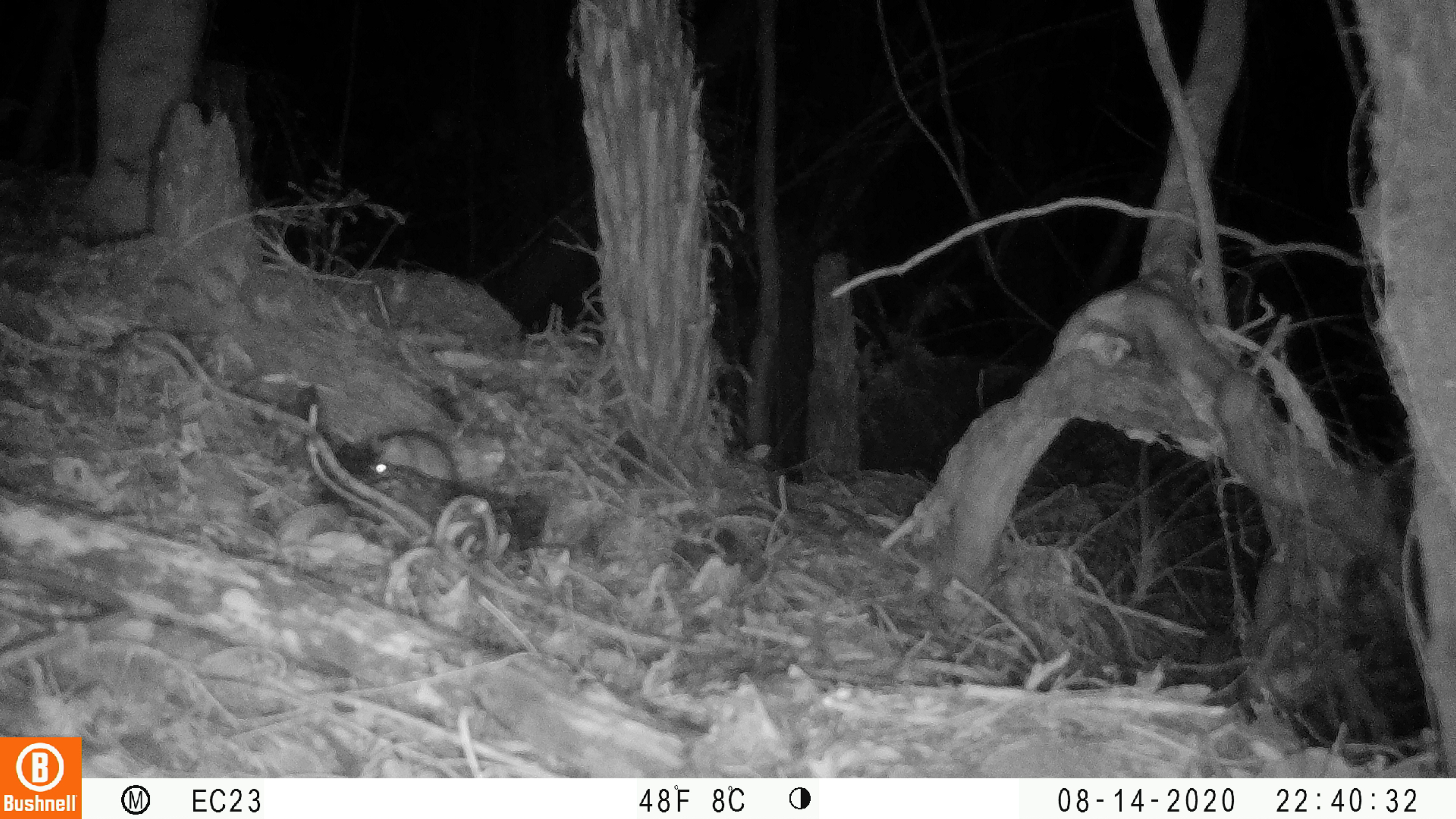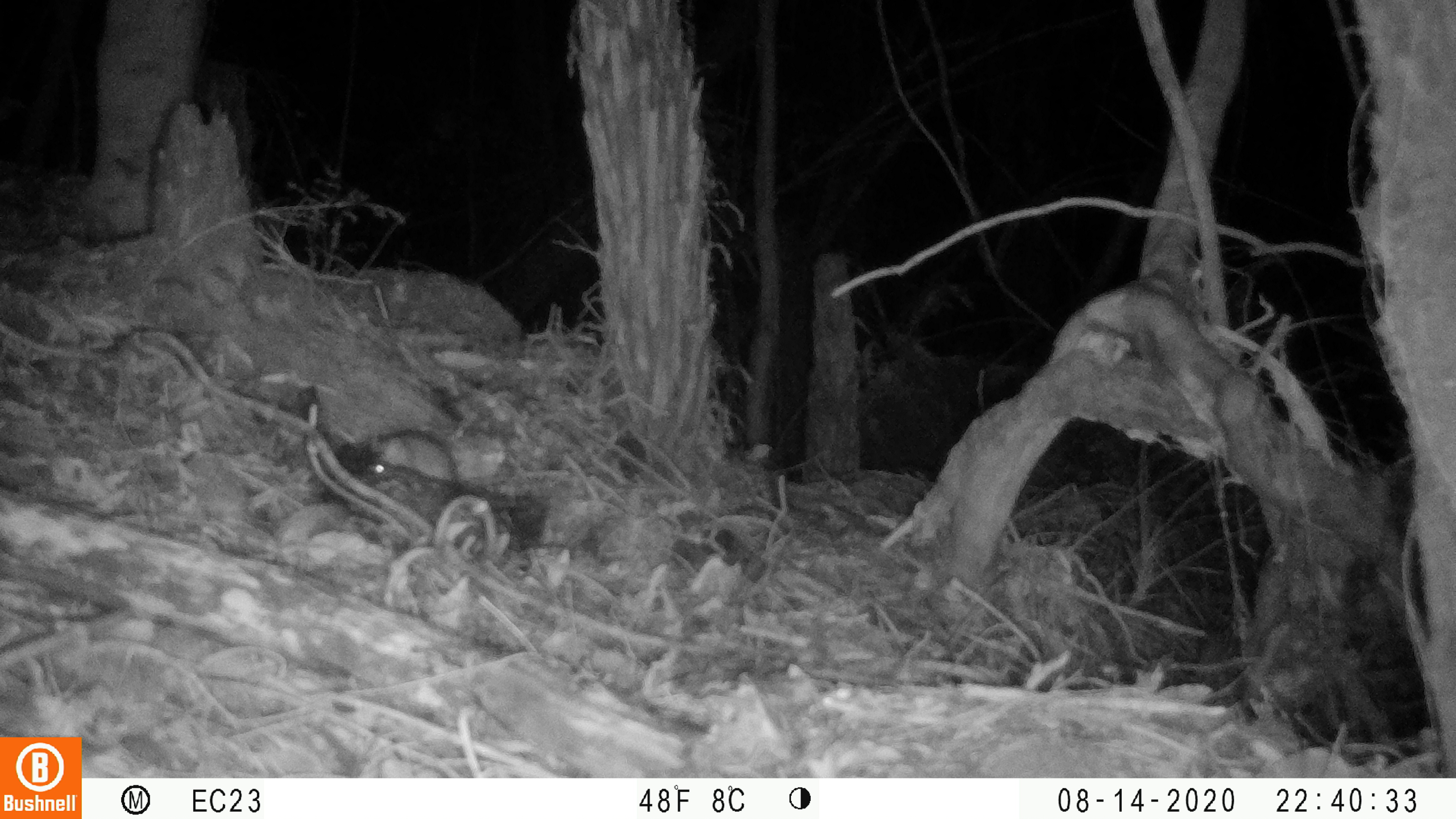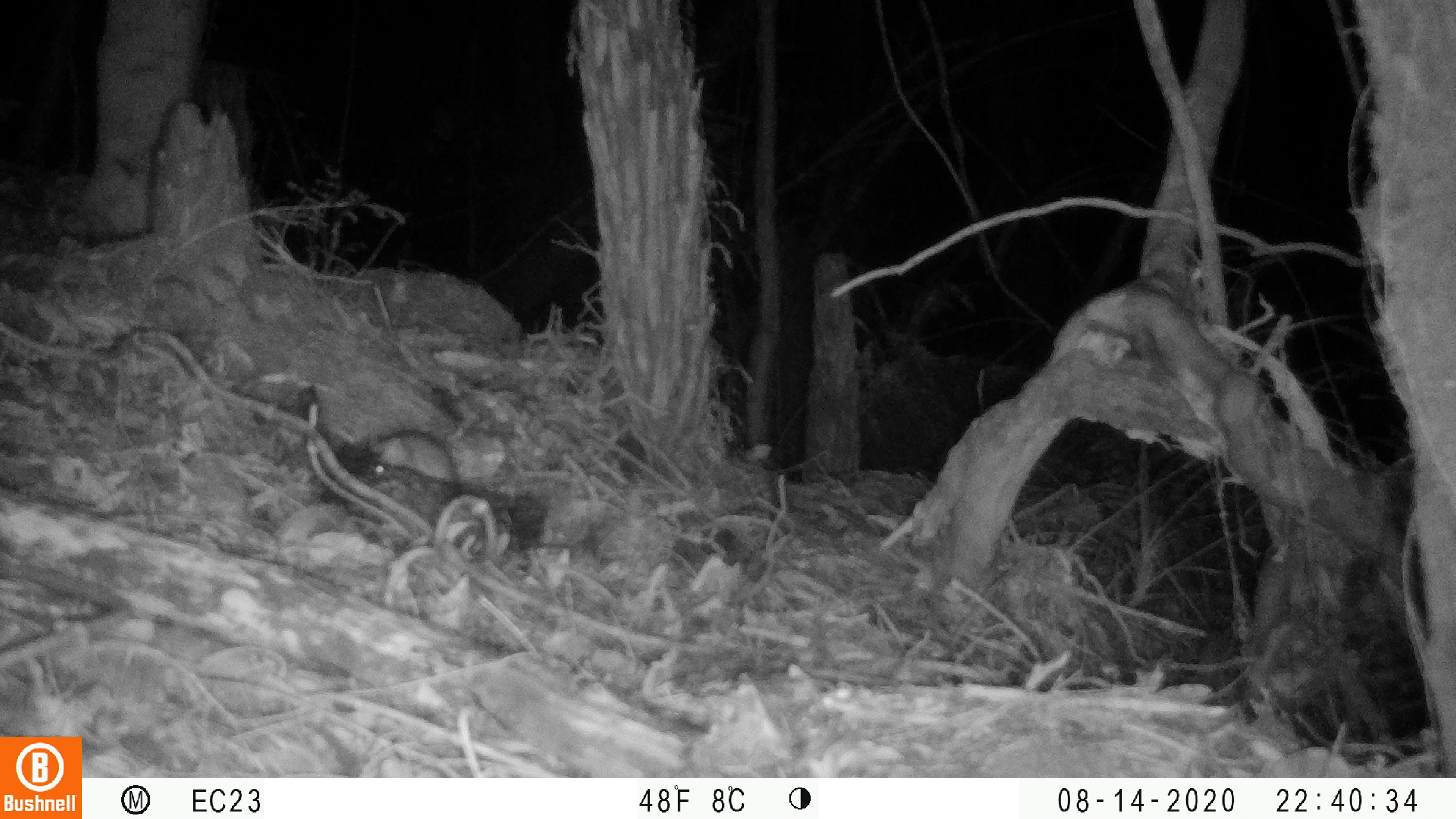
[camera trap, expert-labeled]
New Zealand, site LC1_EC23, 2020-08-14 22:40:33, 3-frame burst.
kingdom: Animalia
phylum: Chordata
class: Mammalia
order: Rodentia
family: Muridae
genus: Rattus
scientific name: Rattus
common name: rat